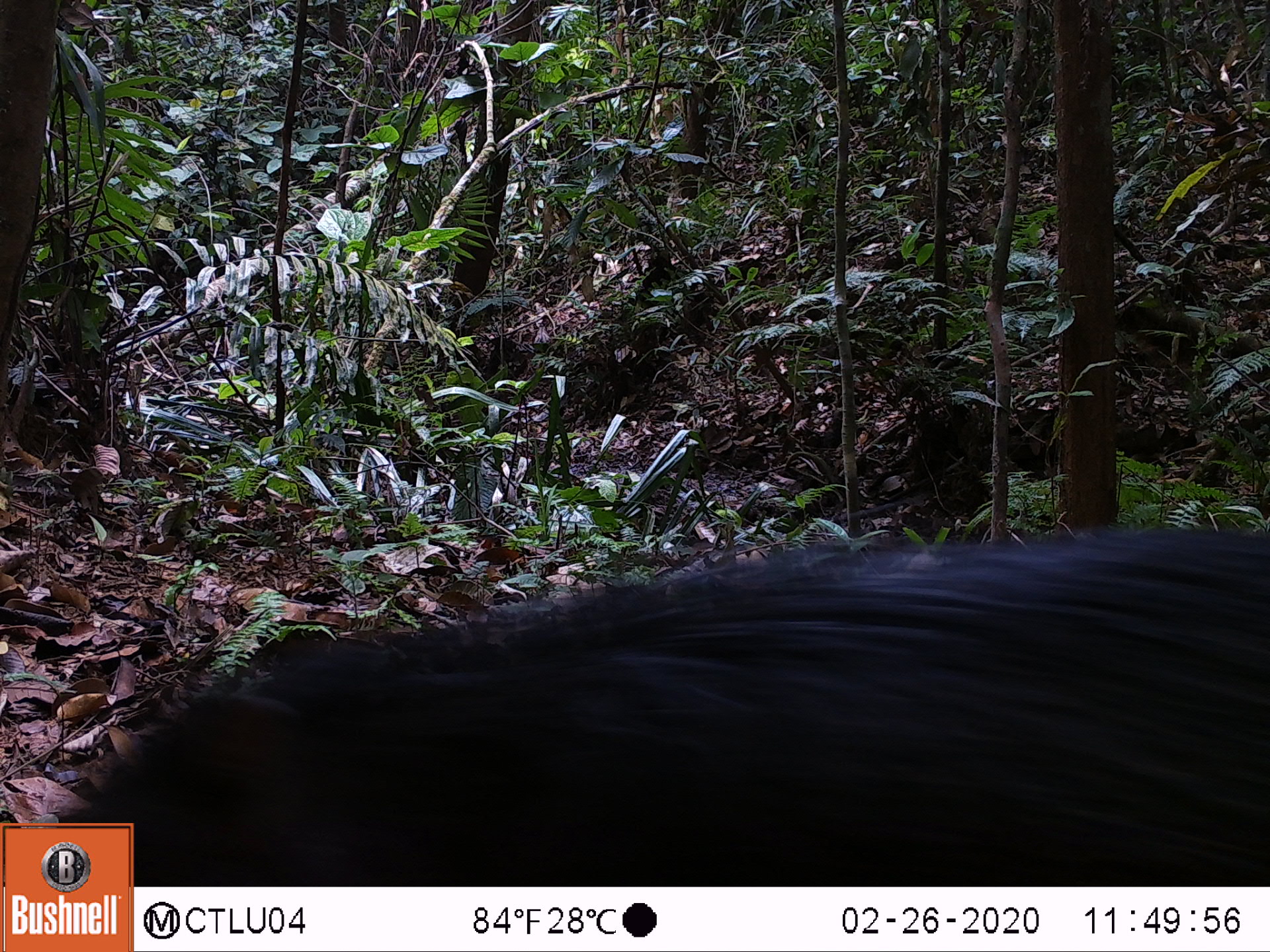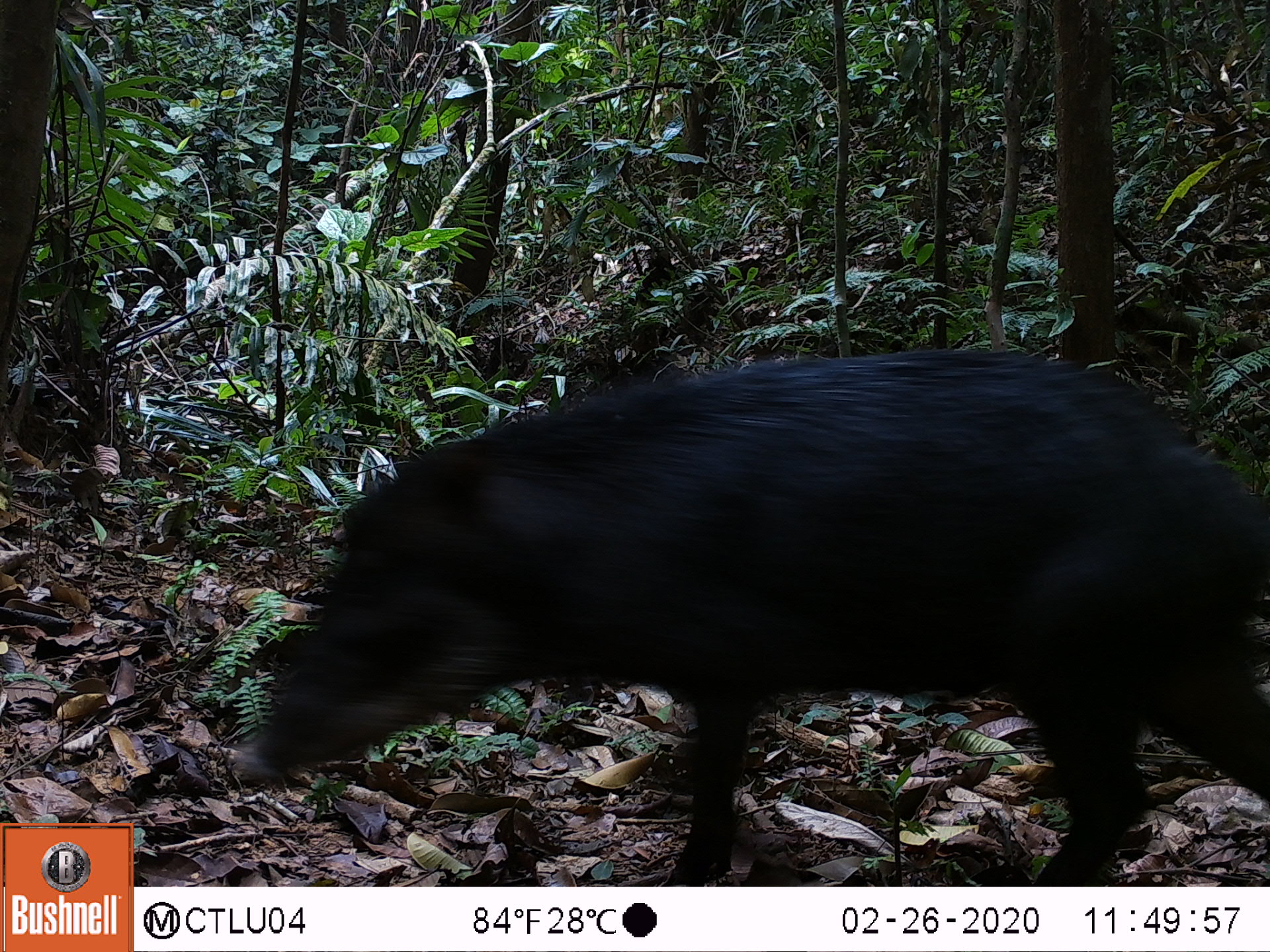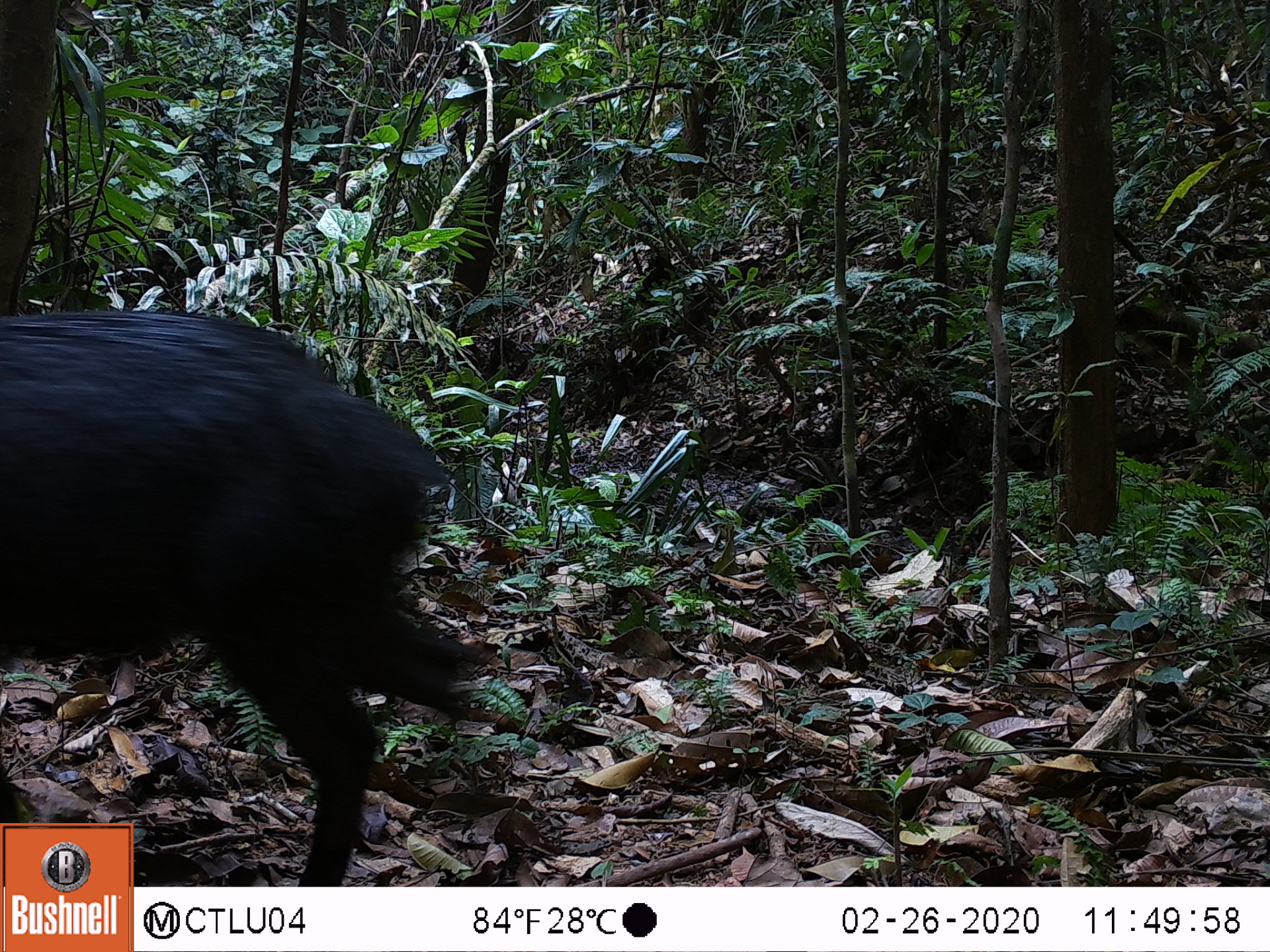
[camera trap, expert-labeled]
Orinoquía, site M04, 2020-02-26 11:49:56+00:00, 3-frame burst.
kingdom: Animalia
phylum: Chordata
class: Mammalia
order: Artiodactyla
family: Tayassuidae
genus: Tayassu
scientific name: Tayassu pecari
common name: white-lipped peccary